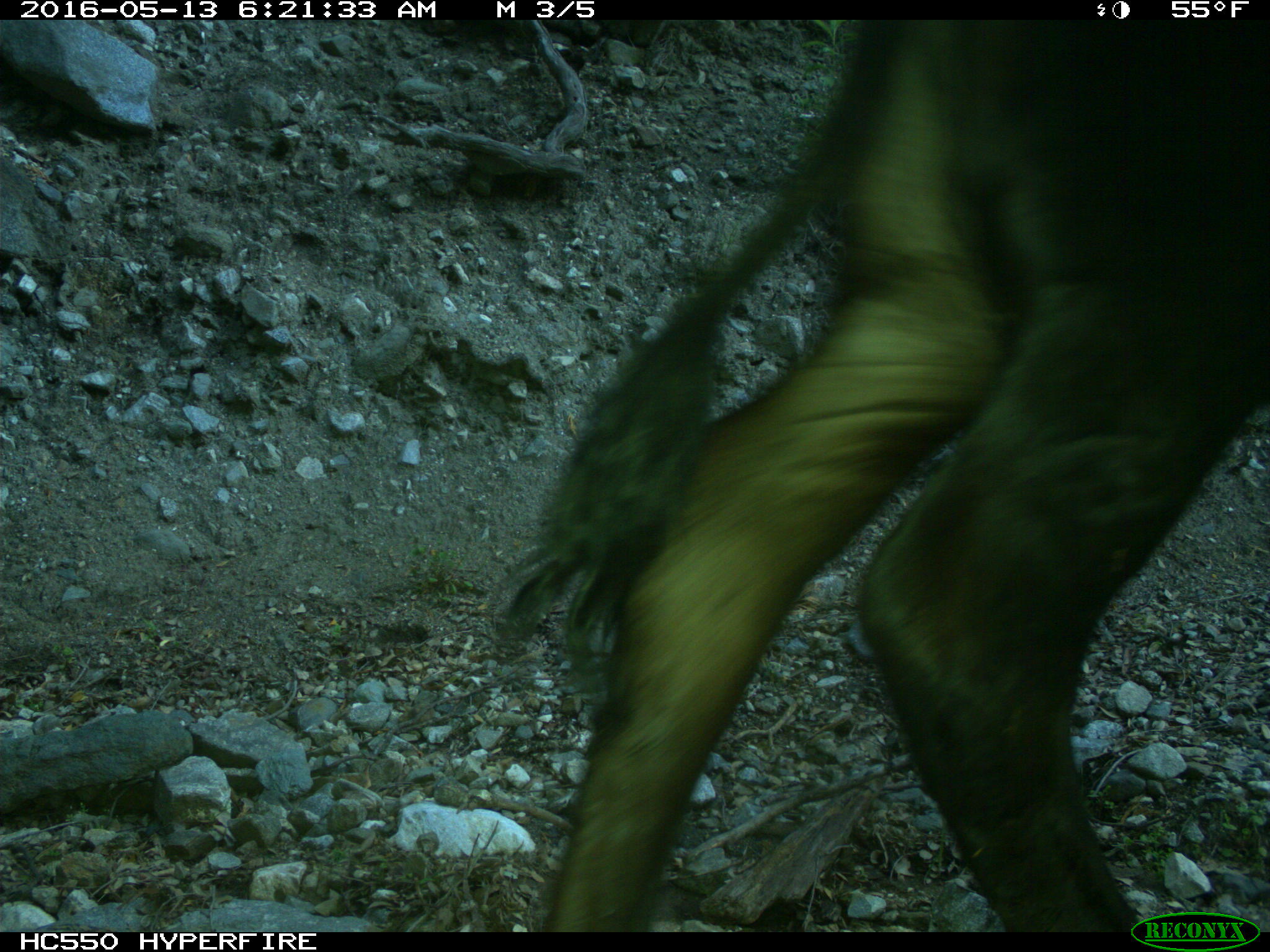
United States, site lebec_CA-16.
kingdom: Animalia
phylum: Chordata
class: Mammalia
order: Artiodactyla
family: Bovidae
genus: Bos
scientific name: Bos taurus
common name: domestic cow